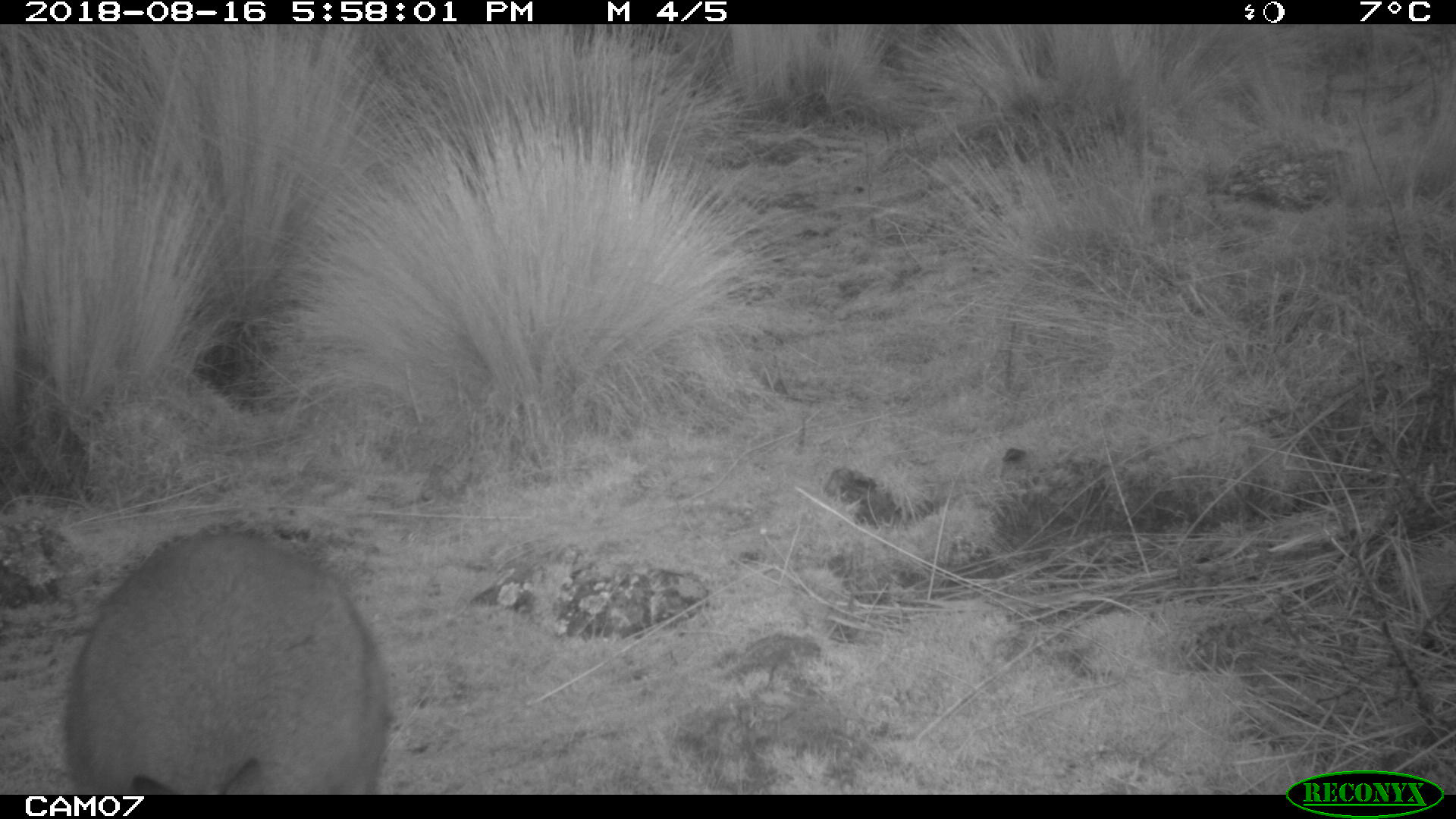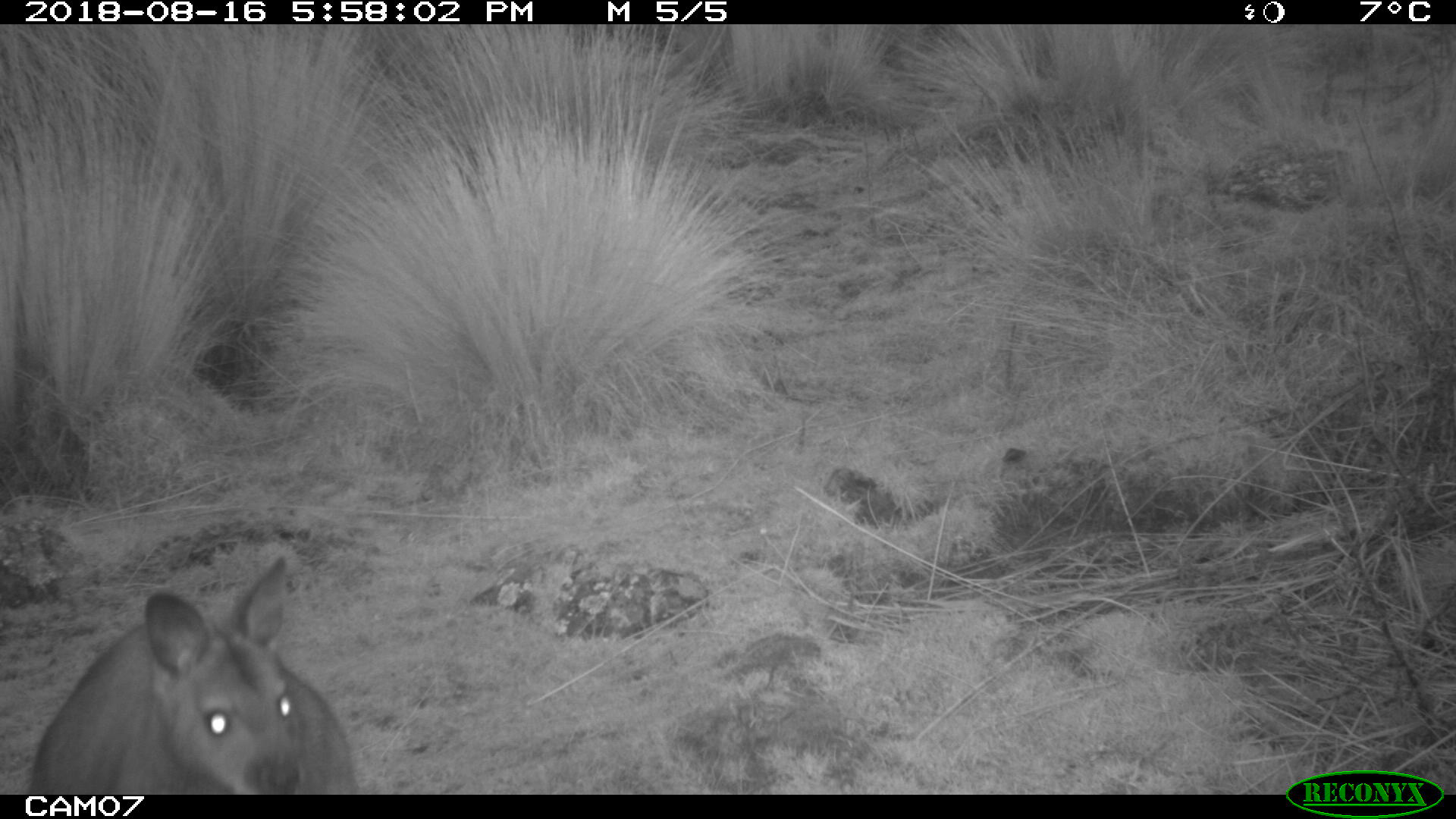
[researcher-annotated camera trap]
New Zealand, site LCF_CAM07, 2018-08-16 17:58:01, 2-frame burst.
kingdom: Animalia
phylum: Chordata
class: Mammalia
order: Diprotodontia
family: Macropodidae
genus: Notamacropus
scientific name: Notamacropus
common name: wallaby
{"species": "wallaby (Notamacropus)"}